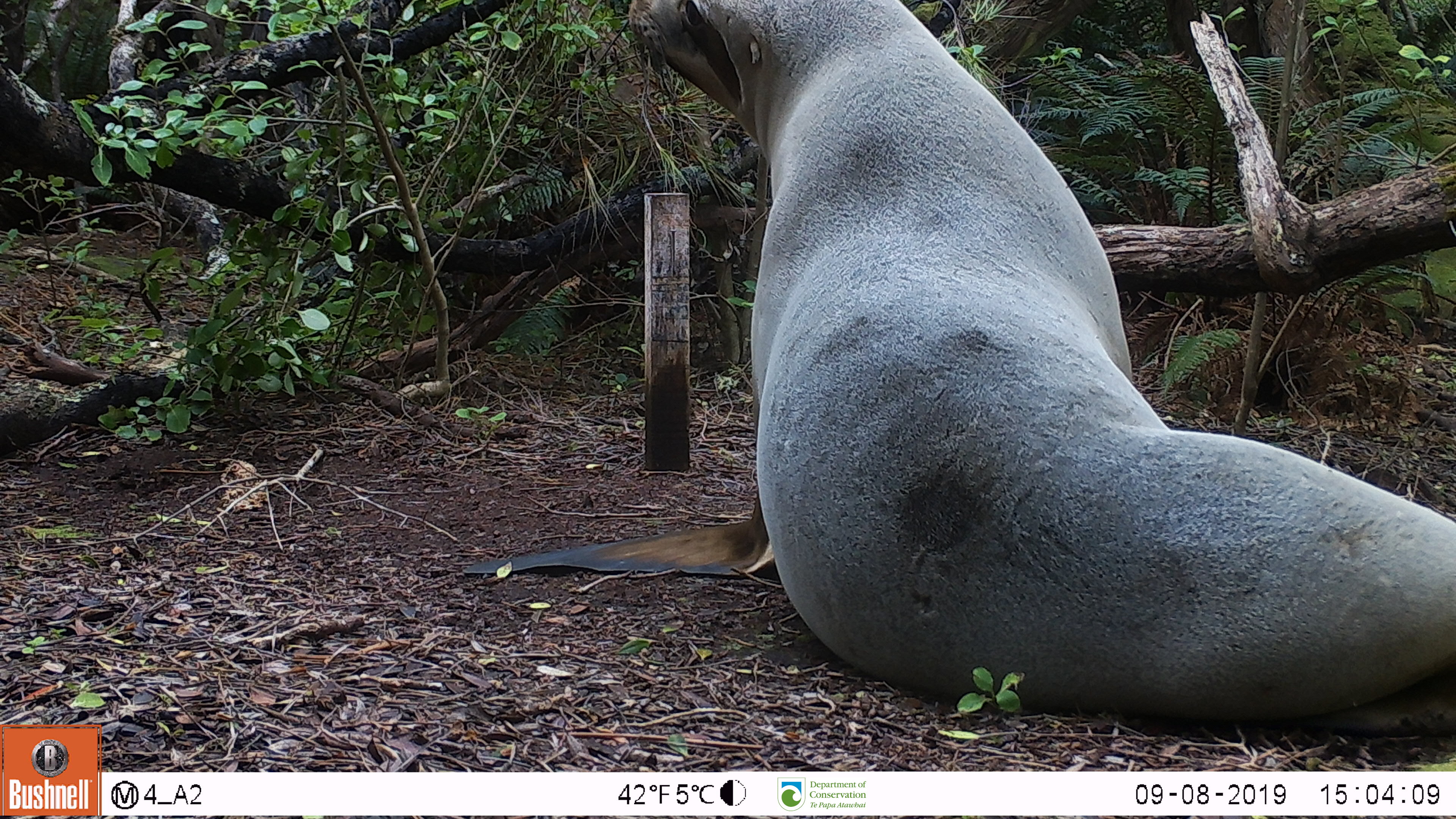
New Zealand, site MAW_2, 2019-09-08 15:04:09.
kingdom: Animalia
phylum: Chordata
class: Mammalia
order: Carnivora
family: Otariidae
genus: Phocarctos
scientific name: Phocarctos hookeri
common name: new zealand sea lion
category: sealion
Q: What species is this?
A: Sealion (new zealand sea lion) (Phocarctos hookeri).